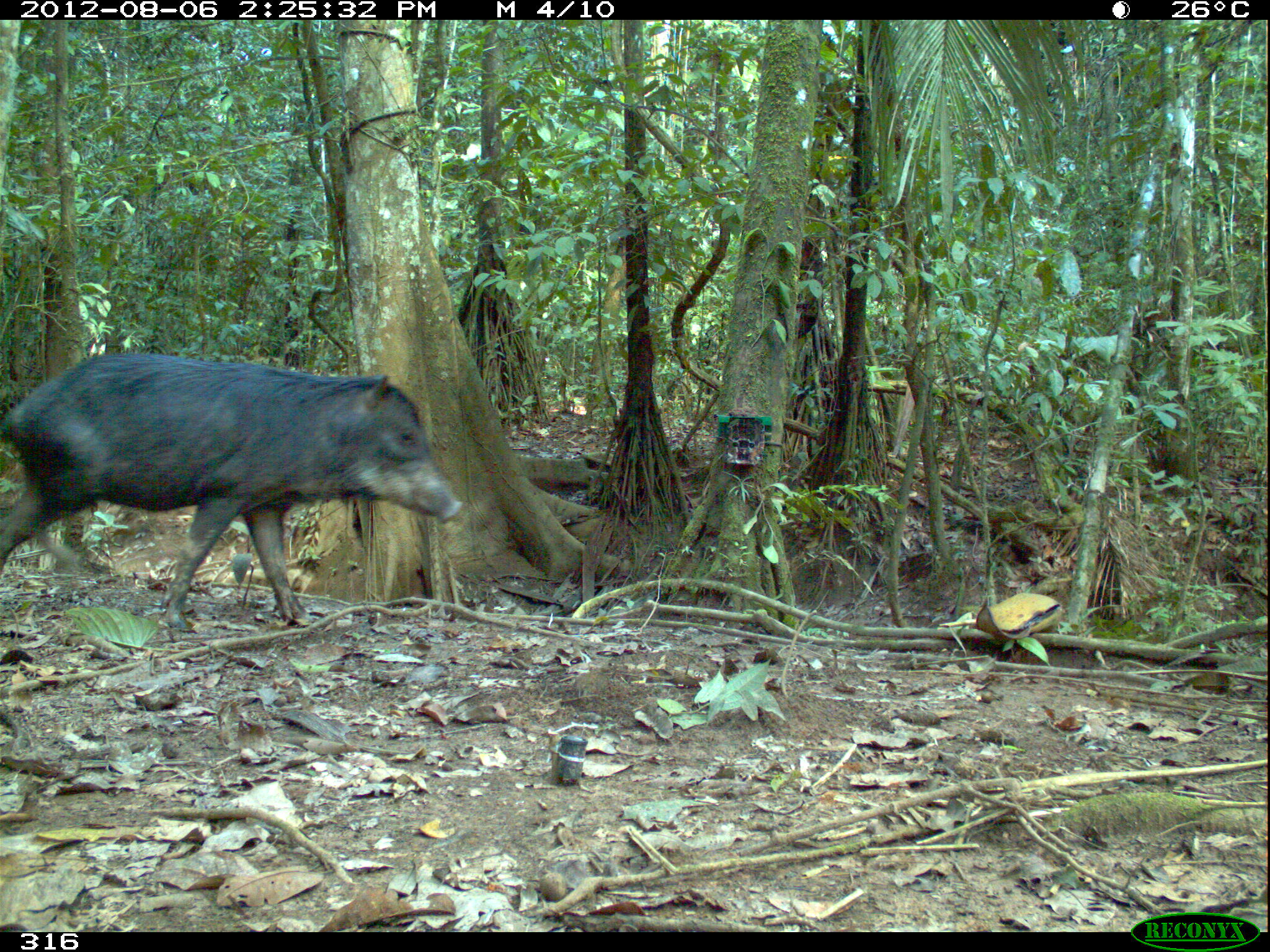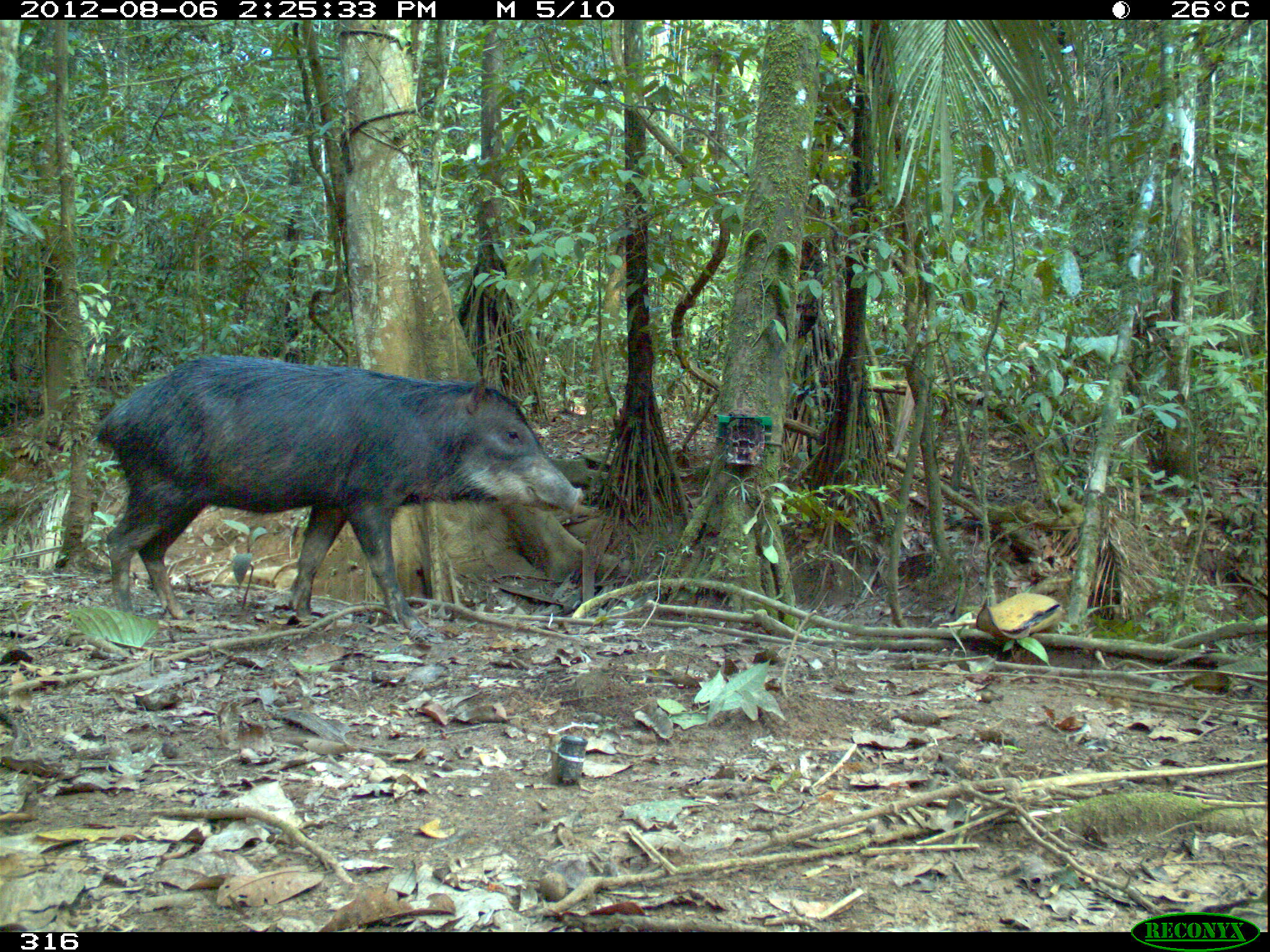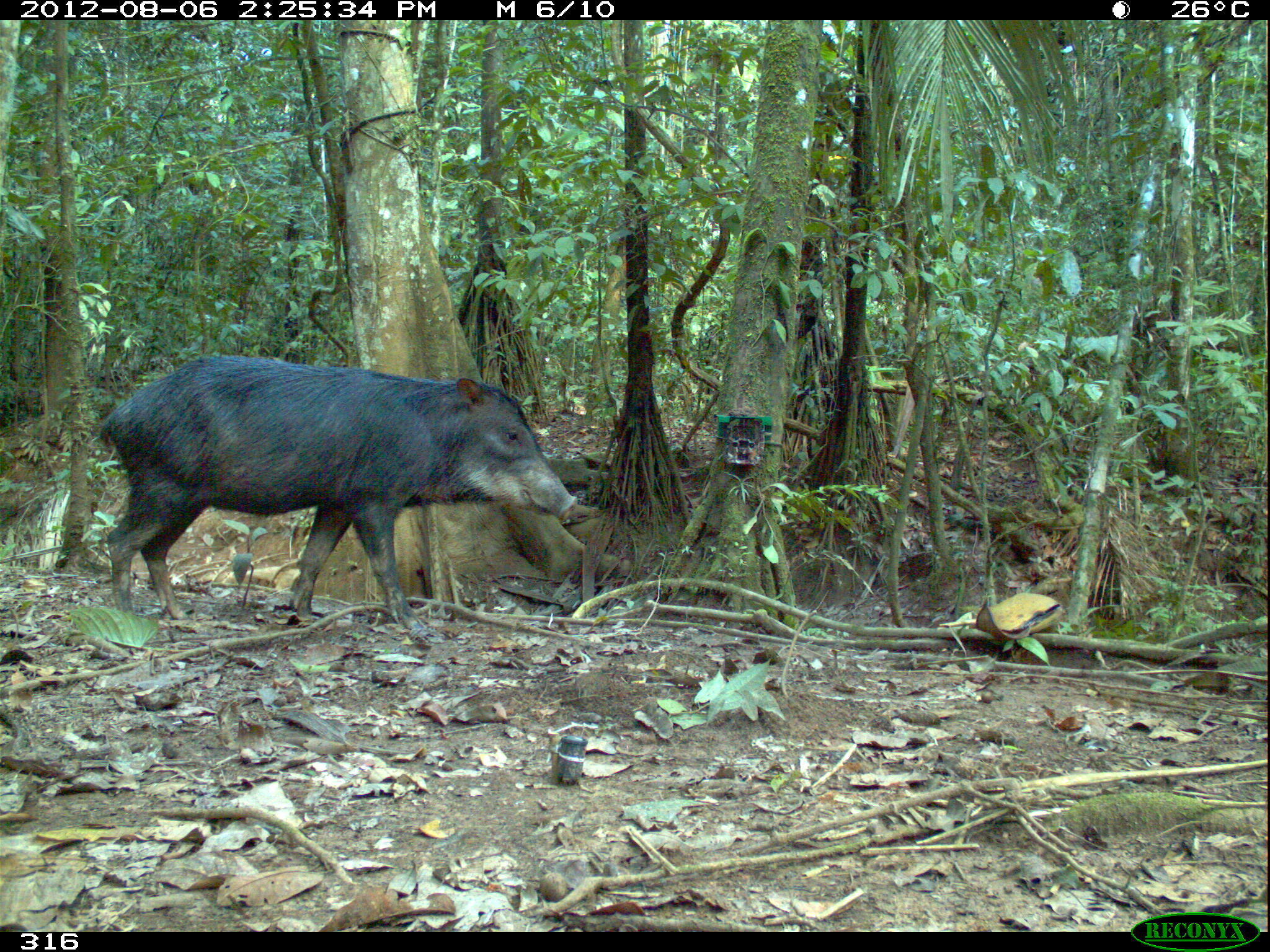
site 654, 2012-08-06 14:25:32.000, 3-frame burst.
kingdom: Animalia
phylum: Chordata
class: Mammalia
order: Artiodactyla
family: Tayassuidae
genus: Tayassu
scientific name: Tayassu pecari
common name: white-lipped peccary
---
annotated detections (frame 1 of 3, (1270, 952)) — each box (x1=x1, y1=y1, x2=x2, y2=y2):
tayassu pecari: (x1=0, y1=352, x2=462, y2=631)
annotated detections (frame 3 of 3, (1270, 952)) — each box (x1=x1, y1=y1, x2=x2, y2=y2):
tayassu pecari: (x1=98, y1=355, x2=576, y2=627)